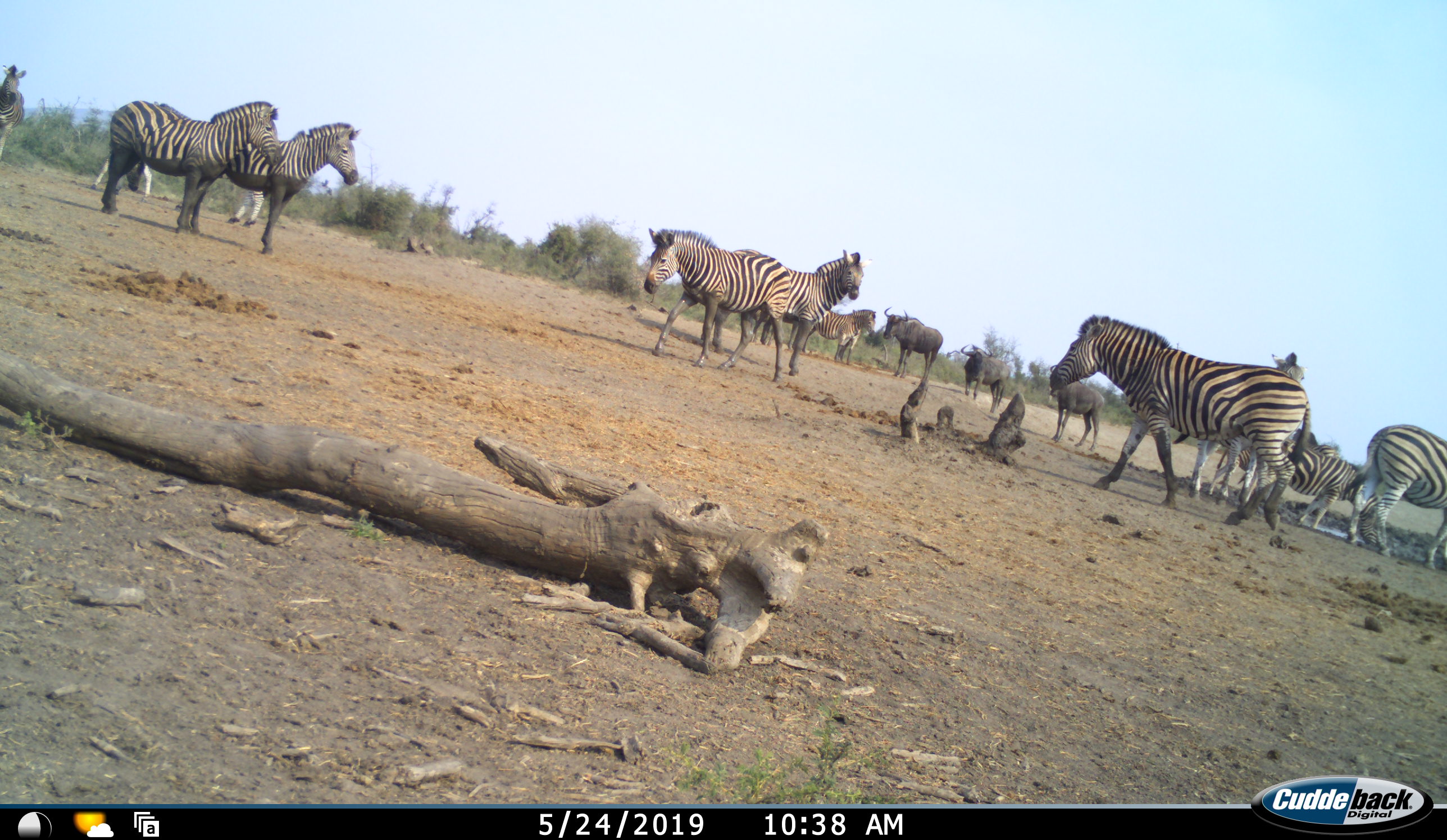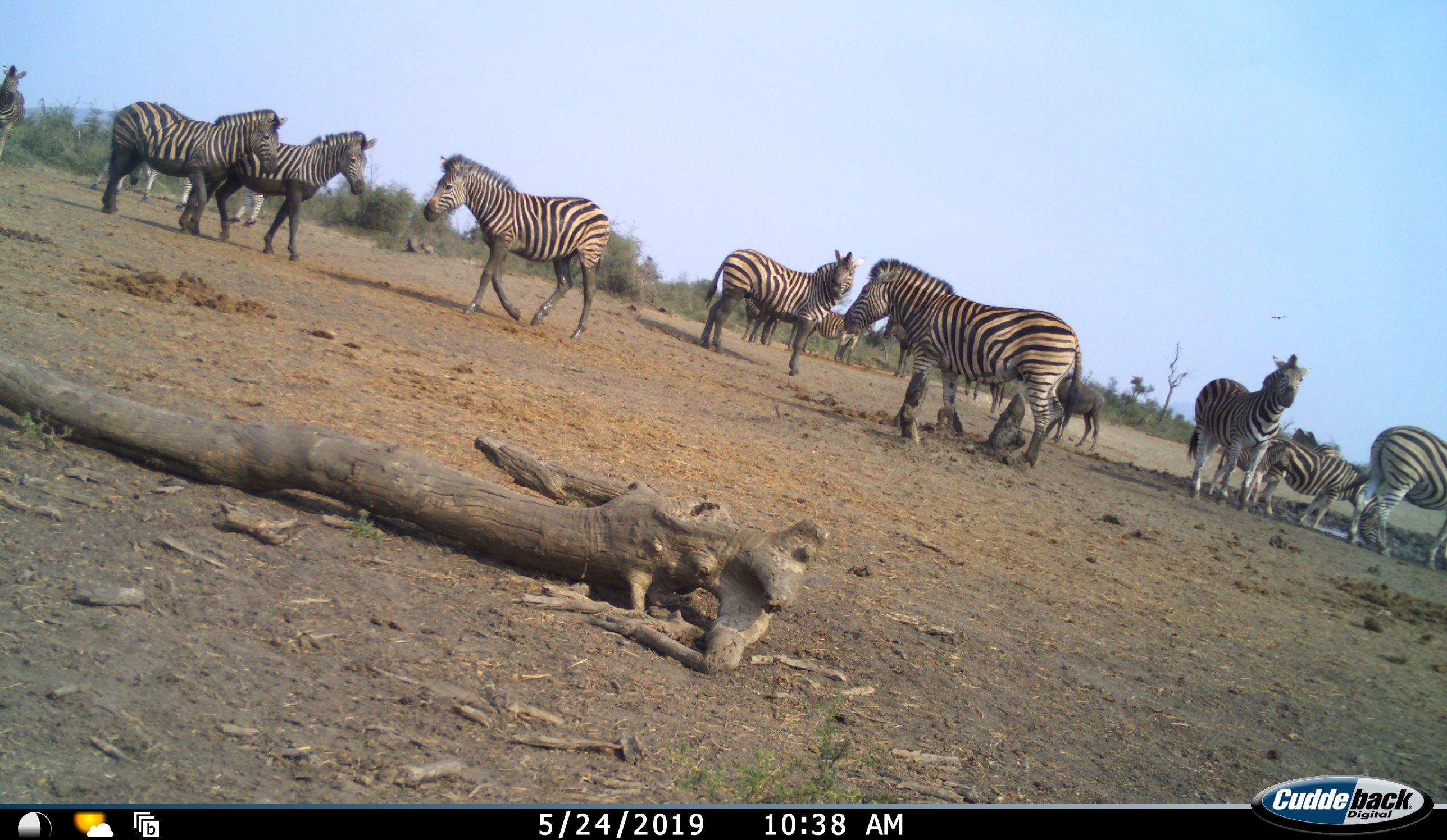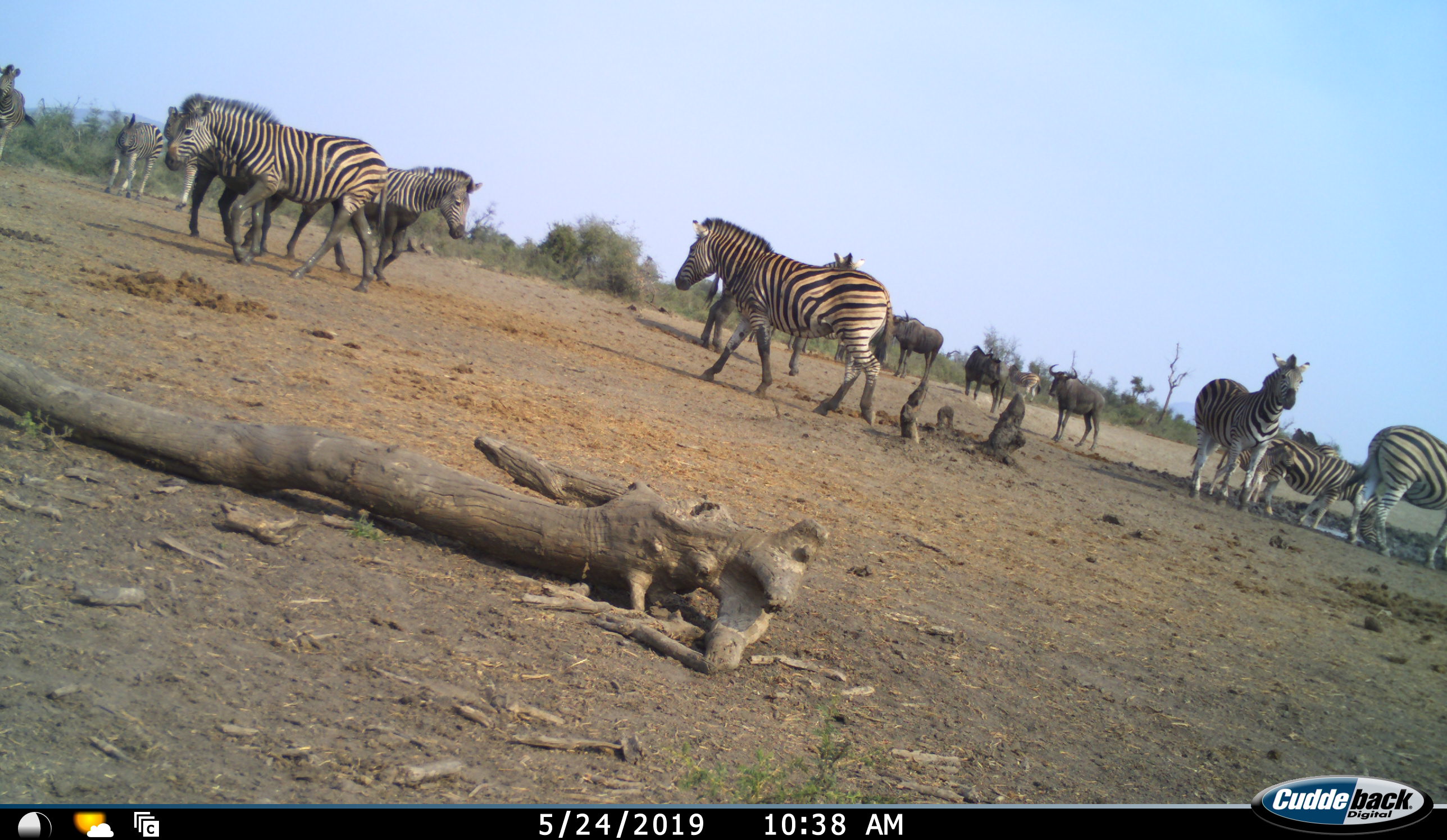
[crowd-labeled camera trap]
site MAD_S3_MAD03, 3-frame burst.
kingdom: Animalia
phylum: Chordata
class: Mammalia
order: Artiodactyla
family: Bovidae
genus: Connochaetes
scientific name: Connochaetes taurinus taurinus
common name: blue wildebeest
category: wildebeestblue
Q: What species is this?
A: Wildebeestblue (blue wildebeest) (Connochaetes taurinus taurinus).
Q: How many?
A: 3.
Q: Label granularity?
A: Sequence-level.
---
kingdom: Animalia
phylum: Chordata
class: Mammalia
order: Perissodactyla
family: Equidae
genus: Equus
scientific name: Equus quagga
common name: plains zebra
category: zebraplains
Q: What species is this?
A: Zebraplains (plains zebra) (Equus quagga).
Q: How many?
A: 11-50.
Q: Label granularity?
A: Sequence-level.